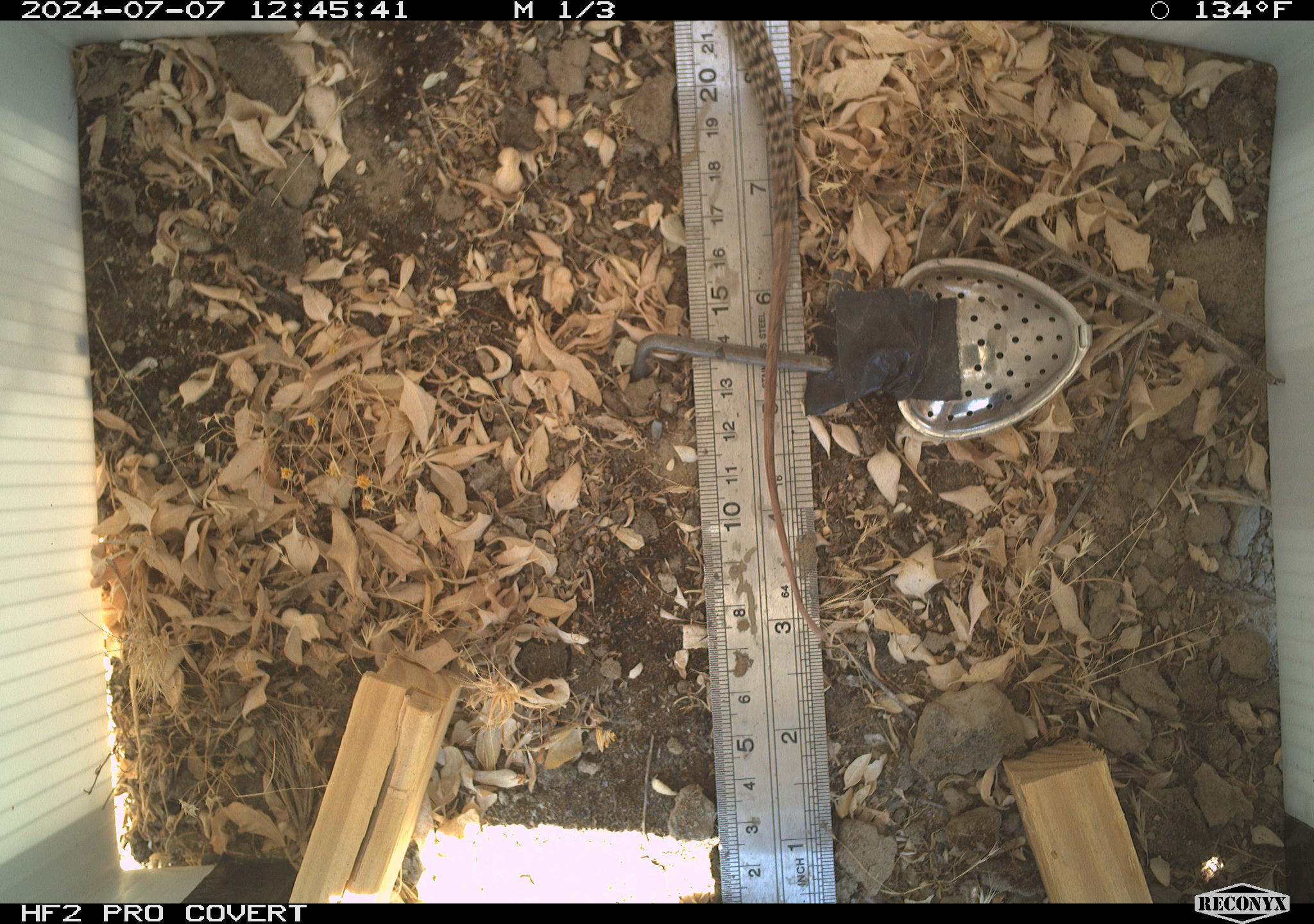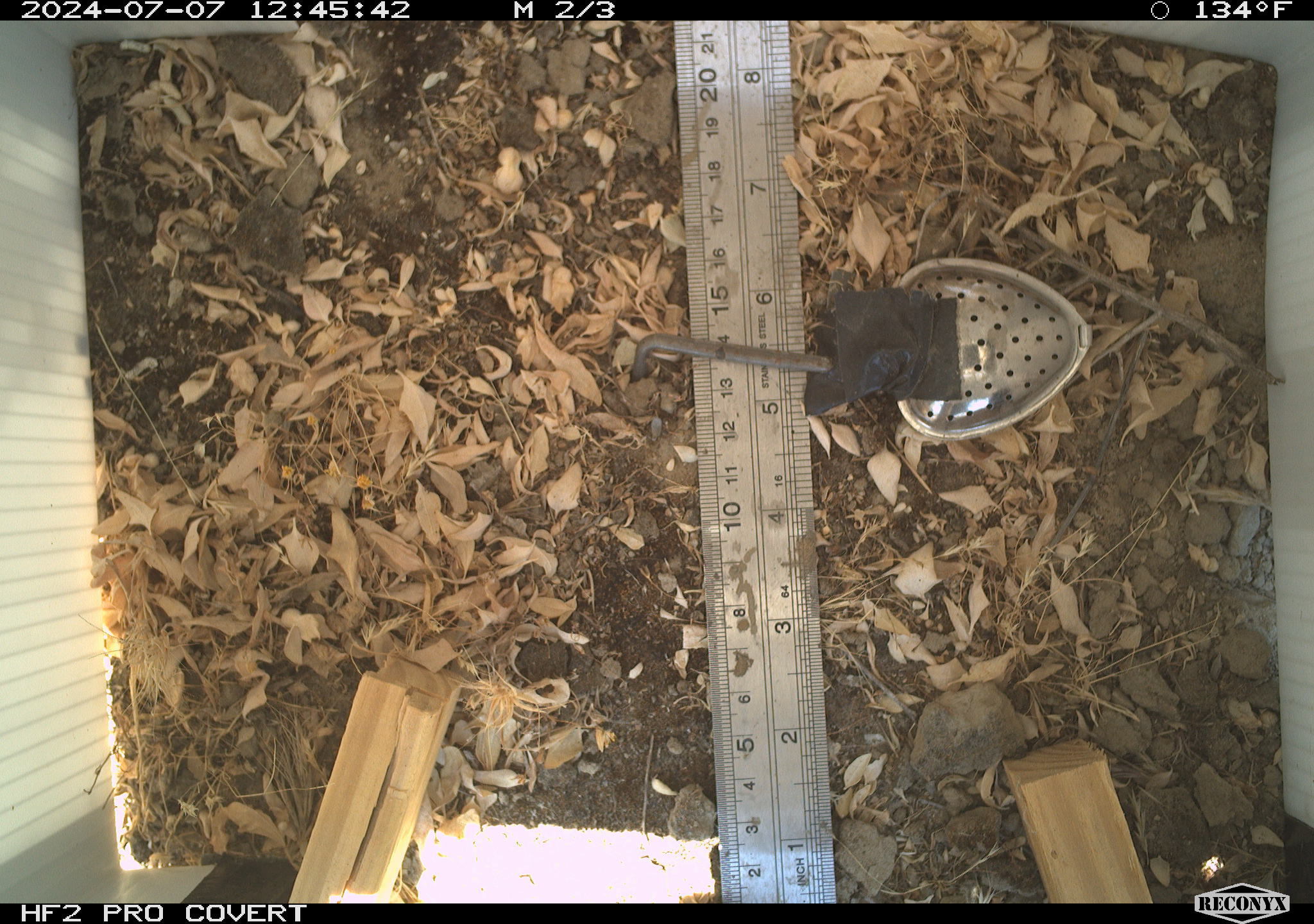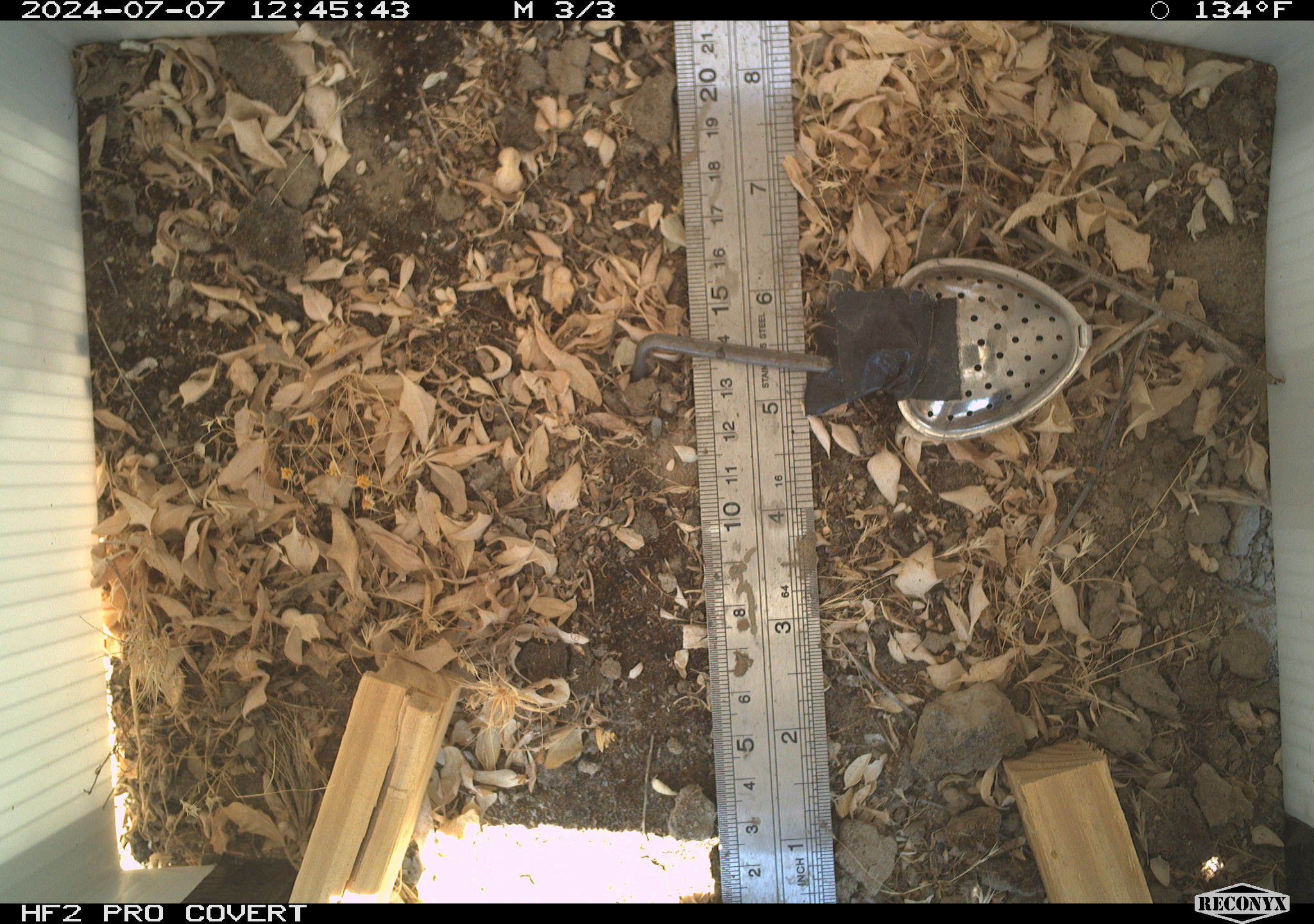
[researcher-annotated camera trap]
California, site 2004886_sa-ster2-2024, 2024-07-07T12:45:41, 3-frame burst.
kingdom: Animalia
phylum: Chordata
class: Reptilia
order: Squamata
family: Teiidae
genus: Aspidoscelis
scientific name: Aspidoscelis tigris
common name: western whiptail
Western whiptail (Aspidoscelis tigris).